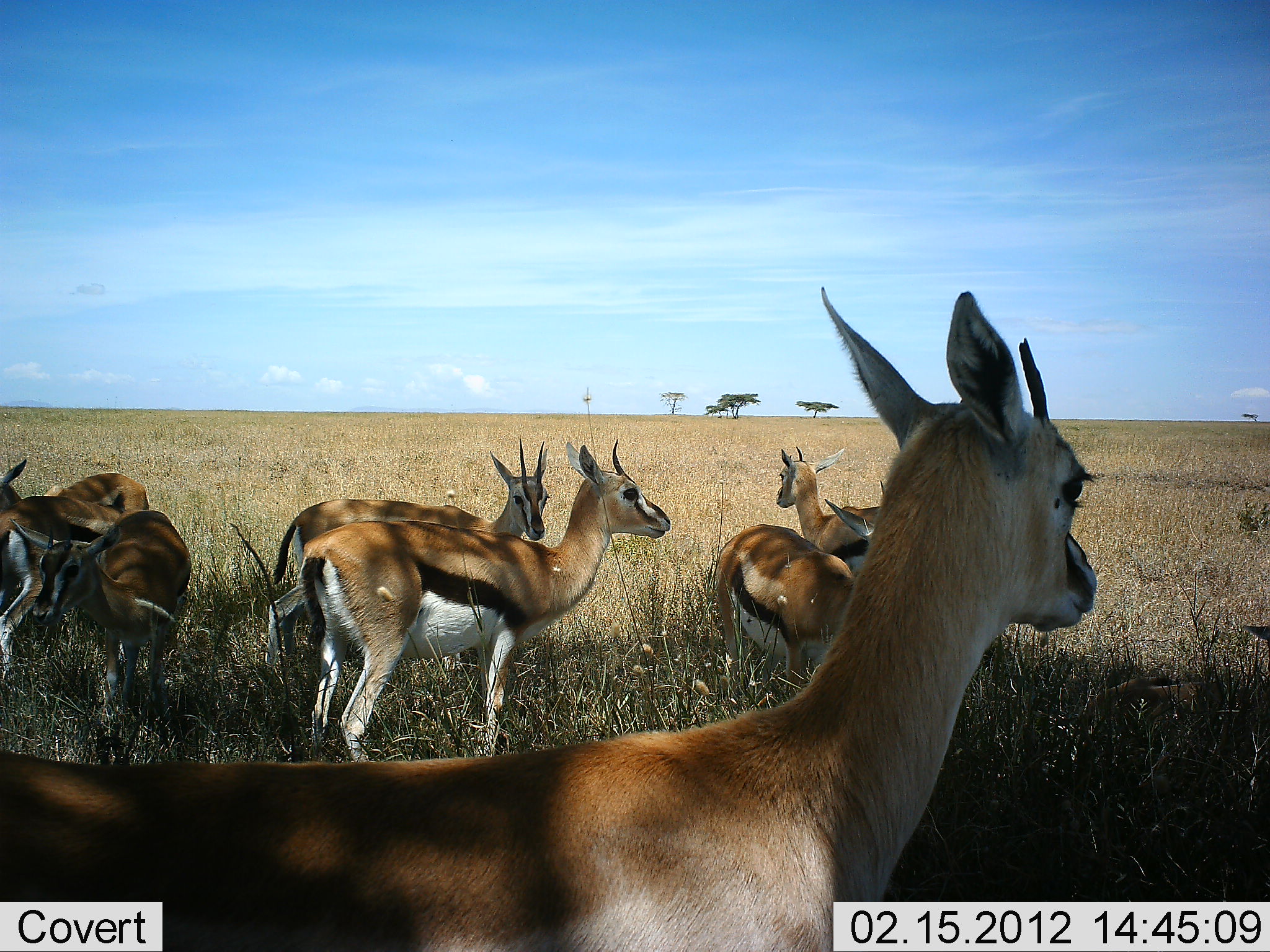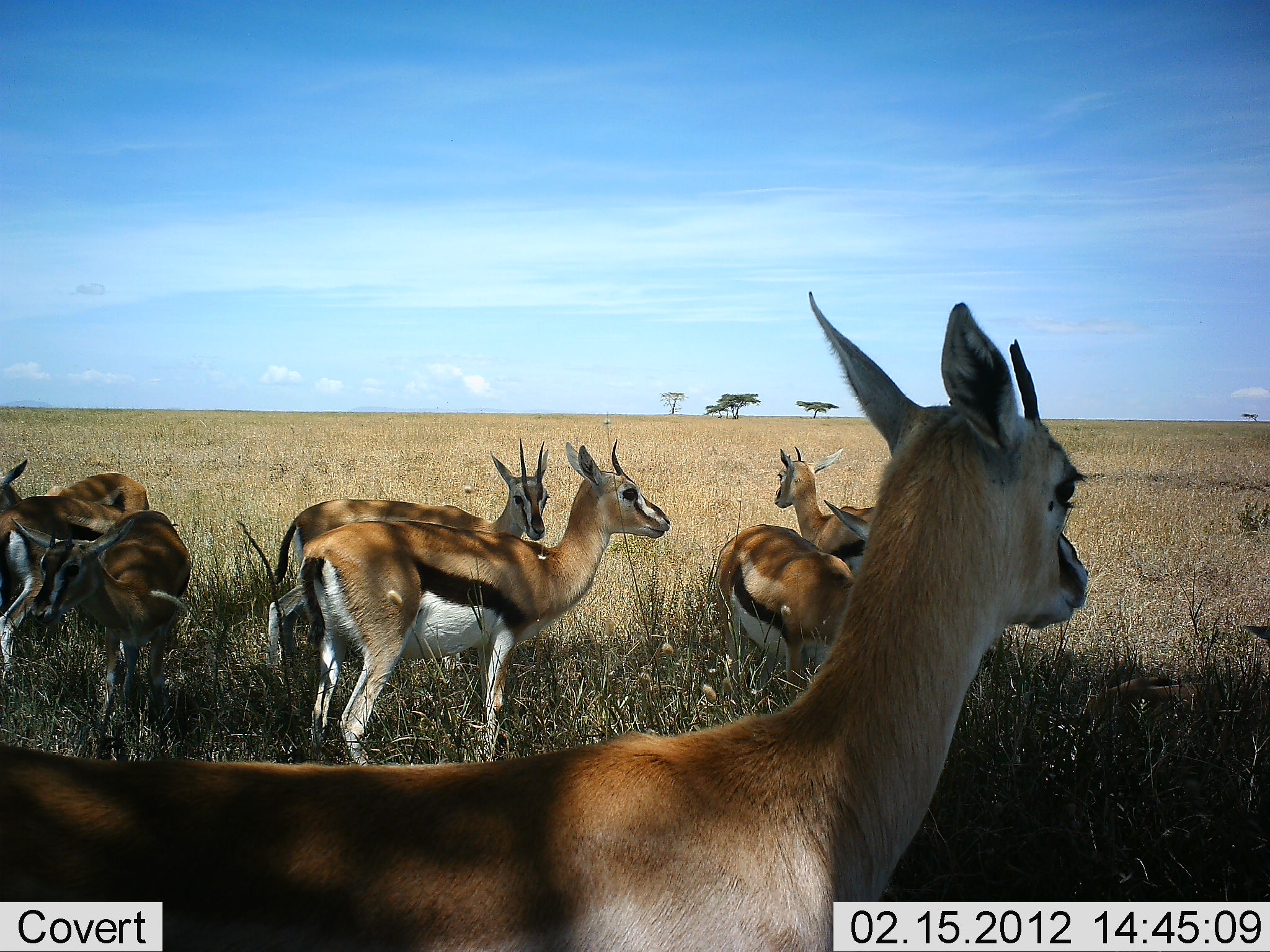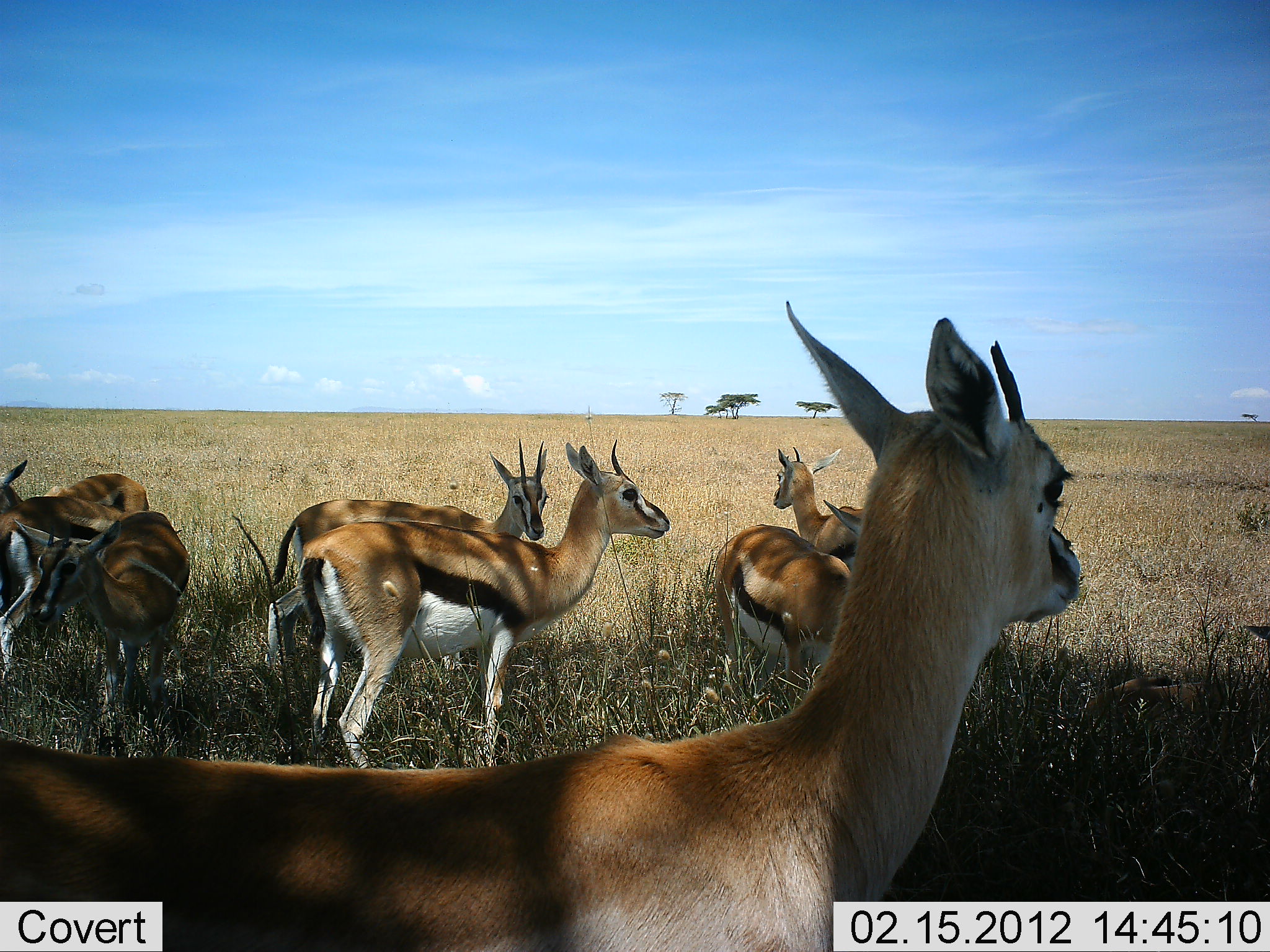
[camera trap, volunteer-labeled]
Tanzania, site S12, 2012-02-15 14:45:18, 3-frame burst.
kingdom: Animalia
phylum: Chordata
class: Mammalia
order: Artiodactyla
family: Bovidae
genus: Eudorcas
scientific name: Eudorcas thomsonii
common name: thomson's gazelle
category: gazellethomsons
Gazellethomsons (thomson's gazelle) (Eudorcas thomsonii), count 8. Behavior (volunteer vote fractions): standing 88%, resting 12%, moving 6%, interacting 12%. Young present (vote fraction): 6%. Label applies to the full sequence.